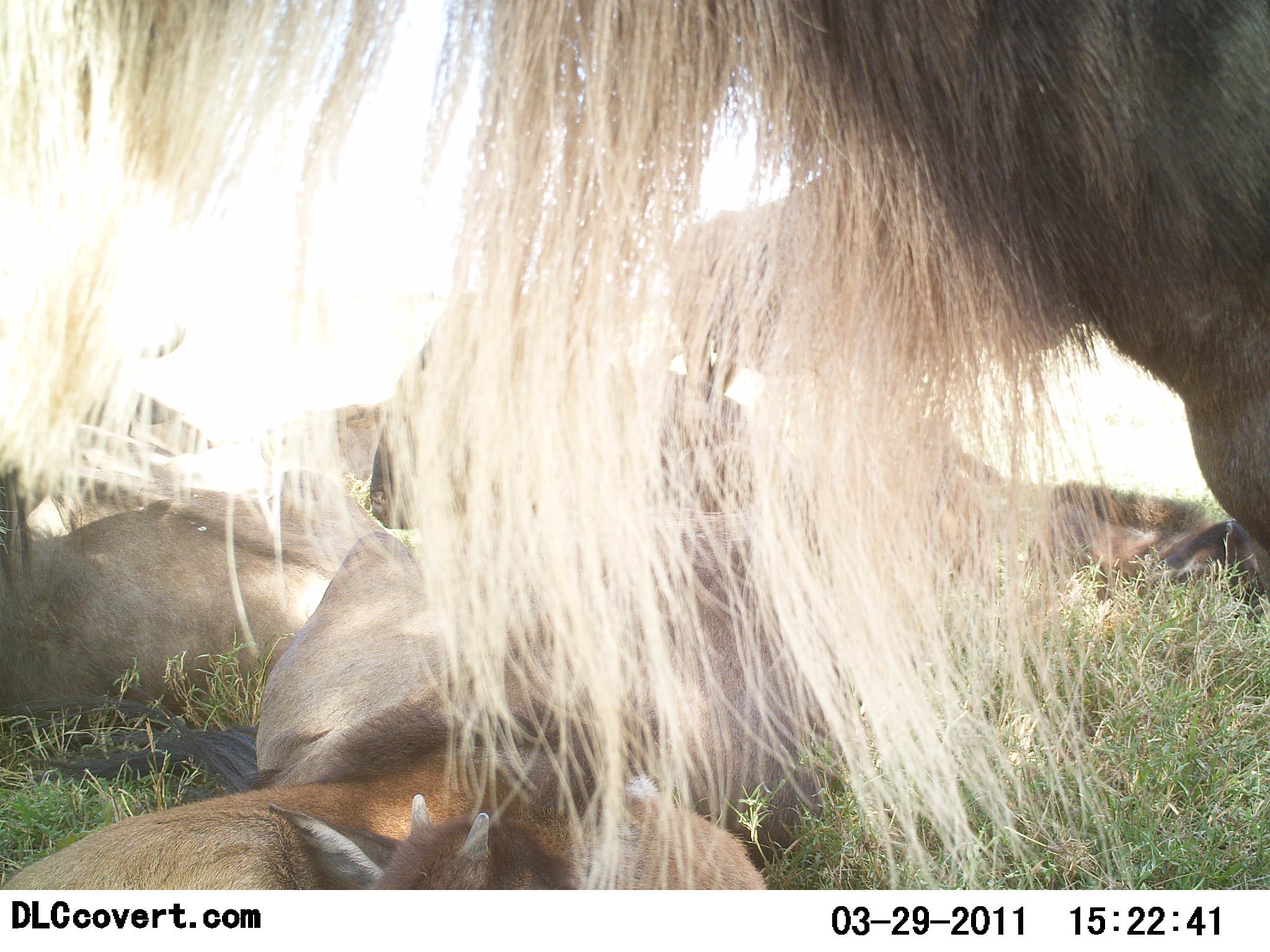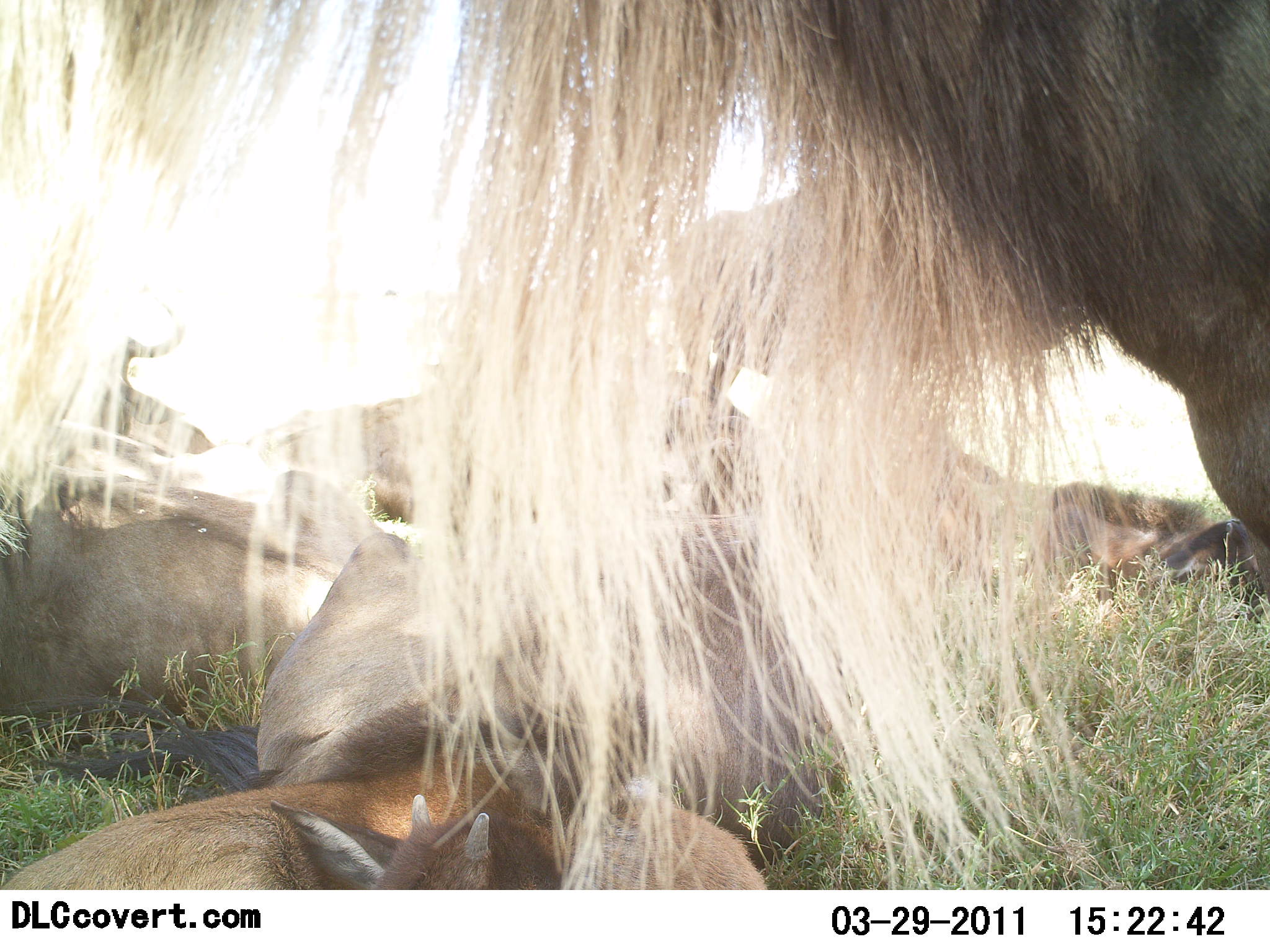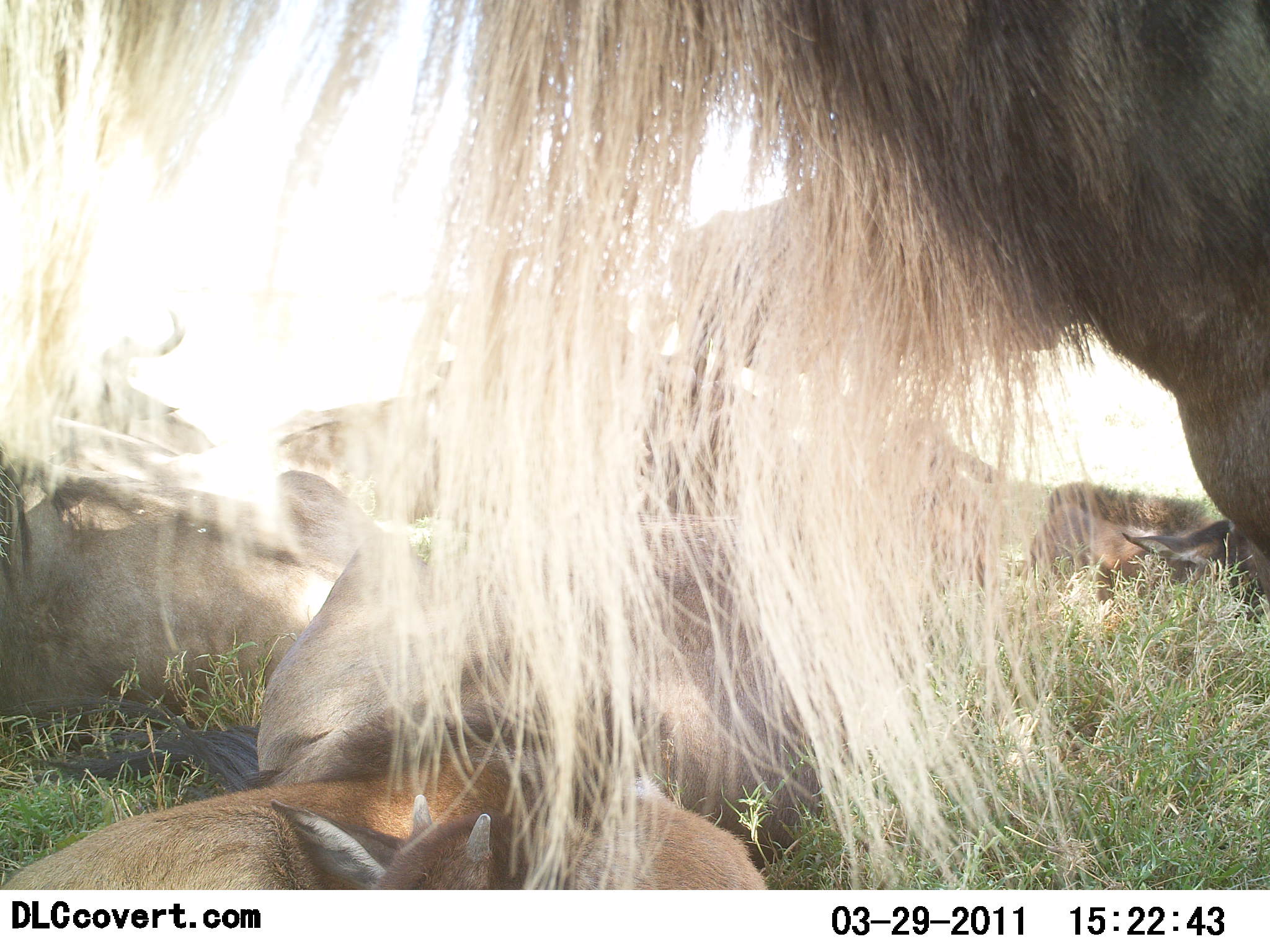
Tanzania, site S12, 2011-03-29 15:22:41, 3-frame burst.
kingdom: Animalia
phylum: Chordata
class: Mammalia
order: Artiodactyla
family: Bovidae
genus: Connochaetes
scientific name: Connochaetes taurinus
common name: blue wildebeest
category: wildebeest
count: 5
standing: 58%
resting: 83%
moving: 0%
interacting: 17%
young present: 33%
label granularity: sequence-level